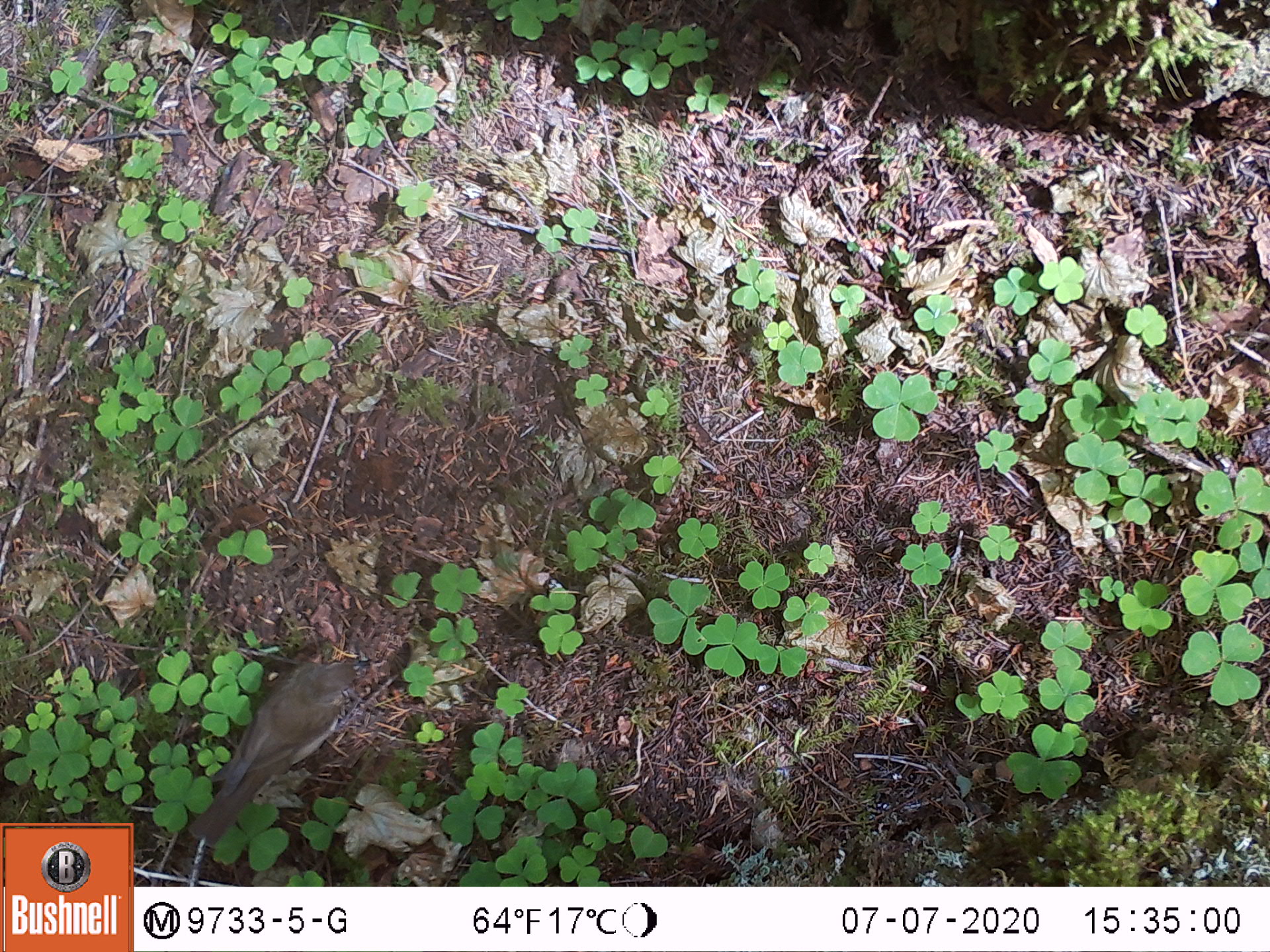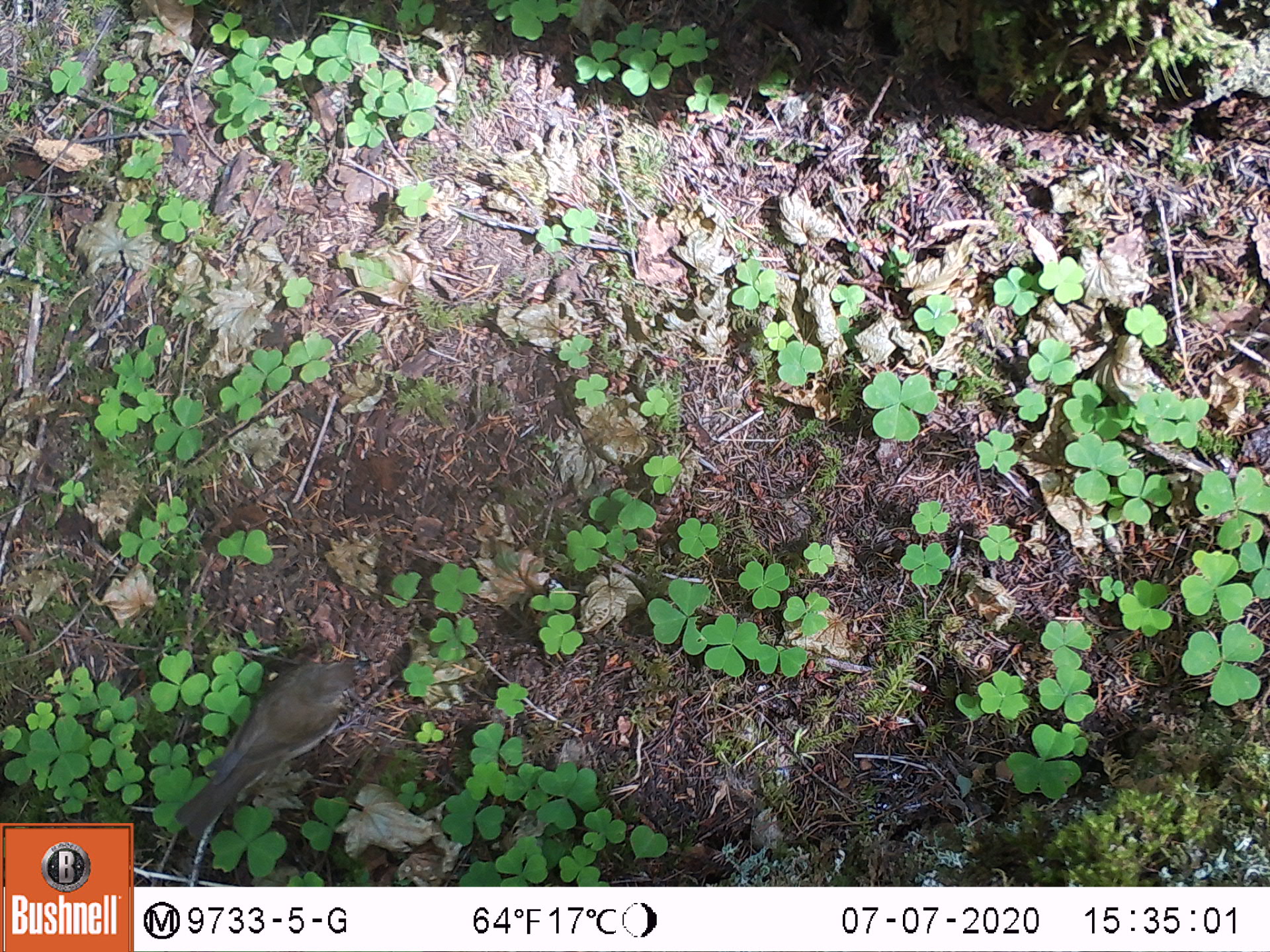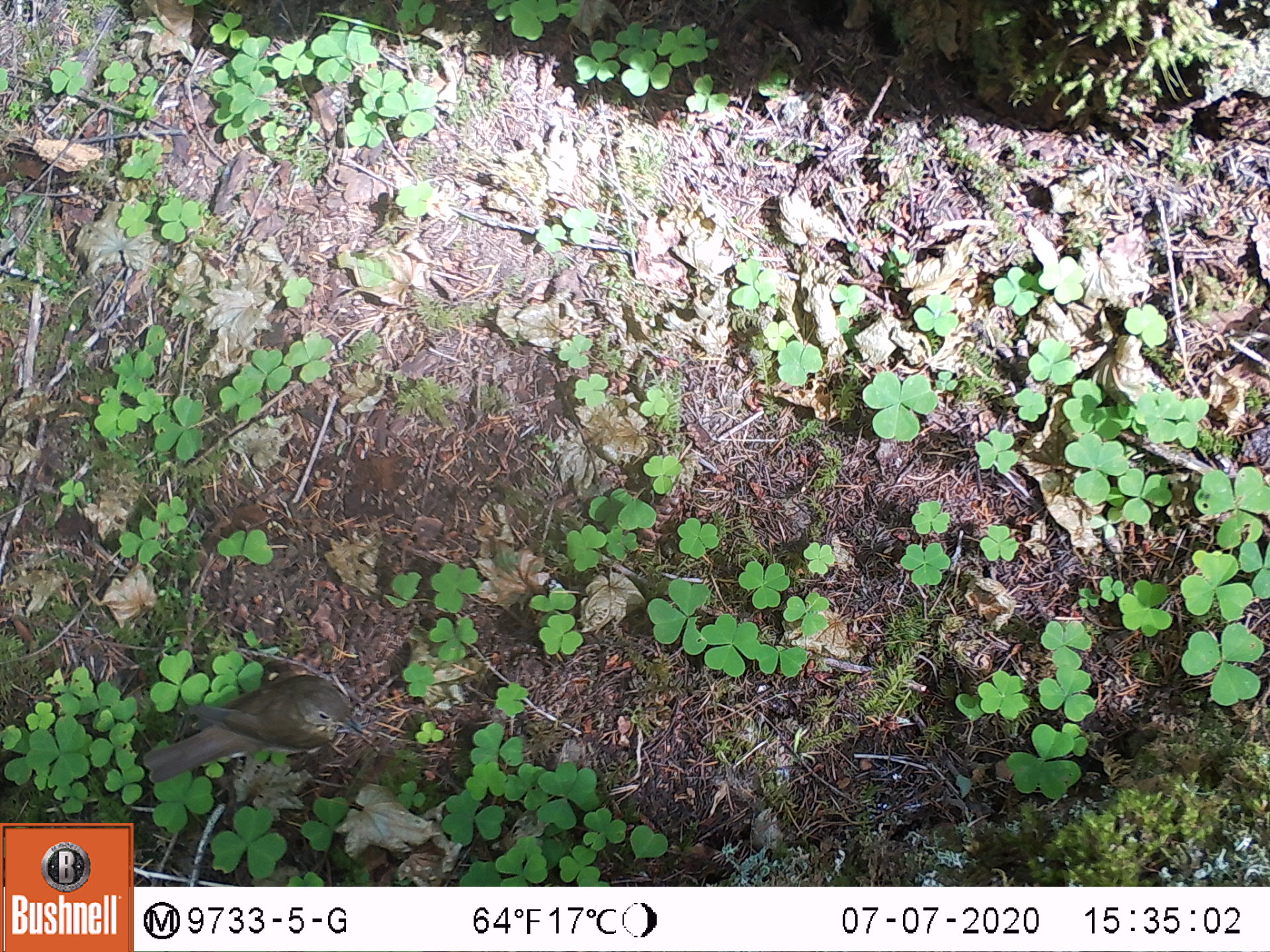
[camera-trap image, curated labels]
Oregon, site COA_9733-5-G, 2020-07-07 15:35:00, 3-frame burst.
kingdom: Animalia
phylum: Chordata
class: Aves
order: Passeriformes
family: Turdidae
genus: Catharus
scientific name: Catharus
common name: brown thrushes and nightingale-thrushes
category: catharus species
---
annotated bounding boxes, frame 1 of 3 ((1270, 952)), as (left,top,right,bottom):
catharus species: (191,656,356,836)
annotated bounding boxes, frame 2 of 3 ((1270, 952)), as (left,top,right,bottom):
catharus species: (173,652,361,837)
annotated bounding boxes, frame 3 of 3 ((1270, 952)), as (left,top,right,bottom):
catharus species: (125,676,362,783)